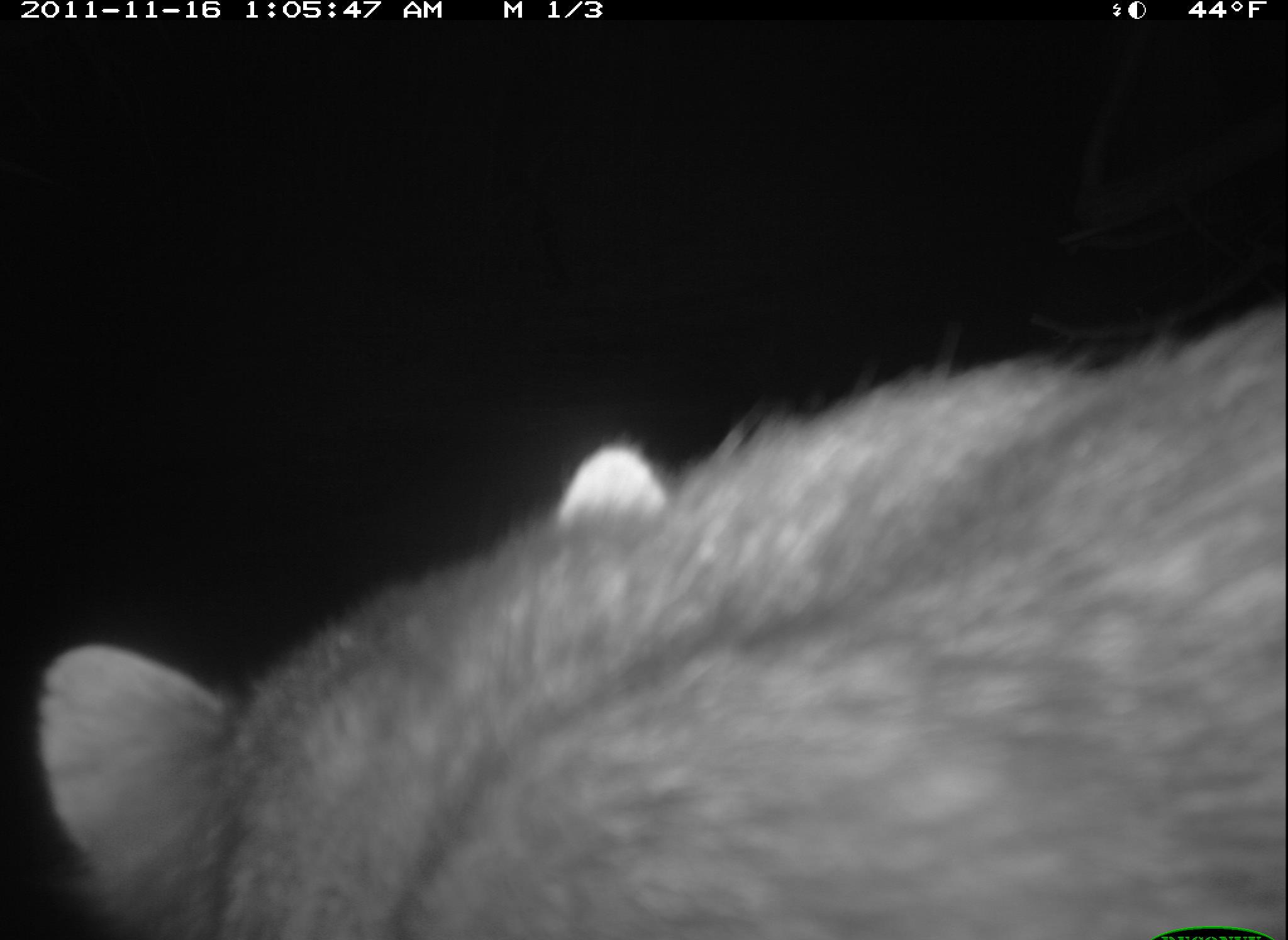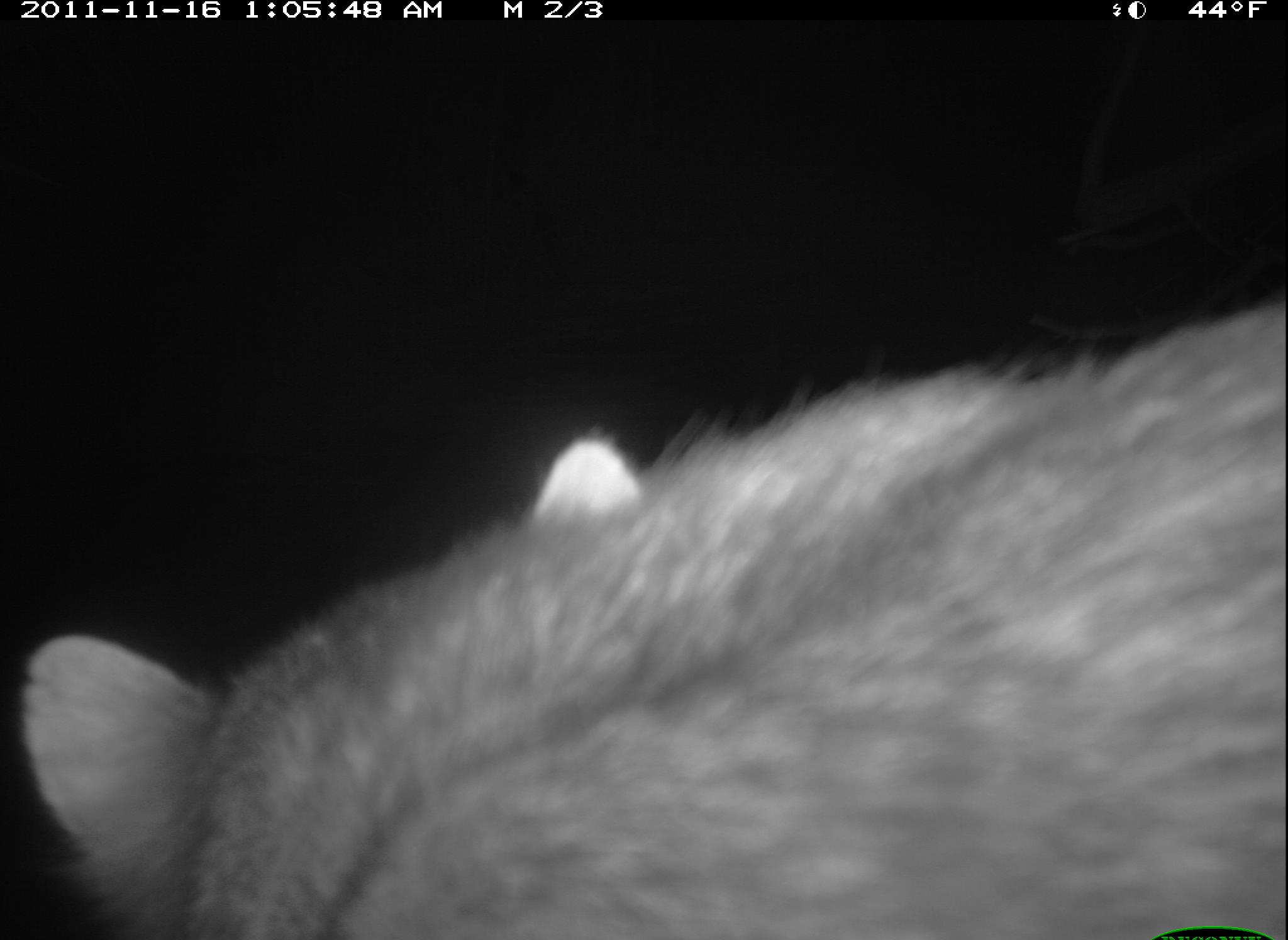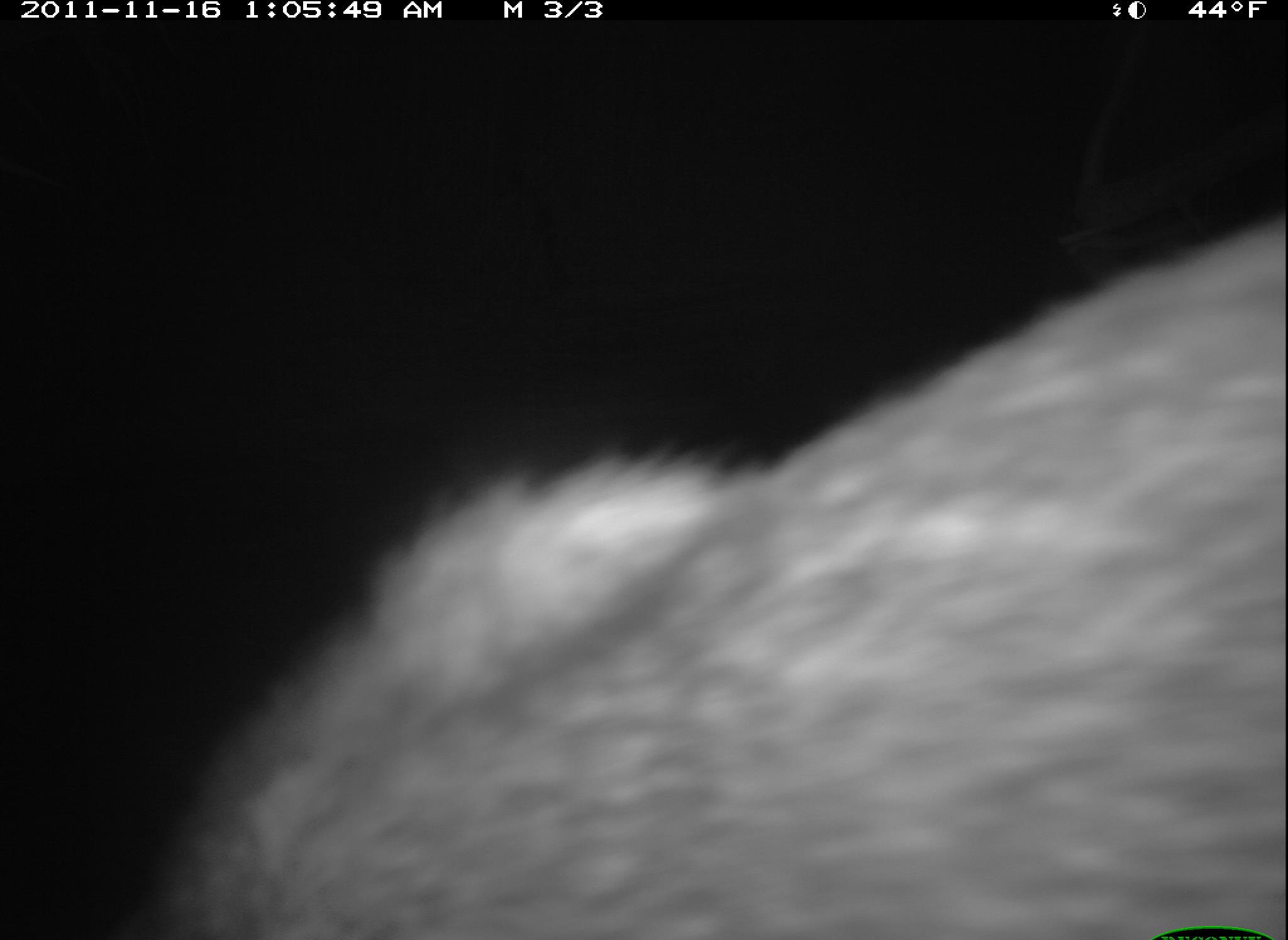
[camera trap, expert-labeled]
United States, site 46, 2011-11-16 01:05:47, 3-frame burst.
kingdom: Animalia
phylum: Chordata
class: Mammalia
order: Carnivora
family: Procyonidae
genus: Procyon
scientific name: Procyon lotor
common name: raccoon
Raccoon (Procyon lotor).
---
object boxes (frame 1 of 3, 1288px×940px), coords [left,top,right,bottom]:
raccoon: [16,292,1278,929]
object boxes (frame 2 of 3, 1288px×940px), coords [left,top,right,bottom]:
raccoon: [24,285,1286,928]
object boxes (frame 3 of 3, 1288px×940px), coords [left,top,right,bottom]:
raccoon: [137,179,1285,940]